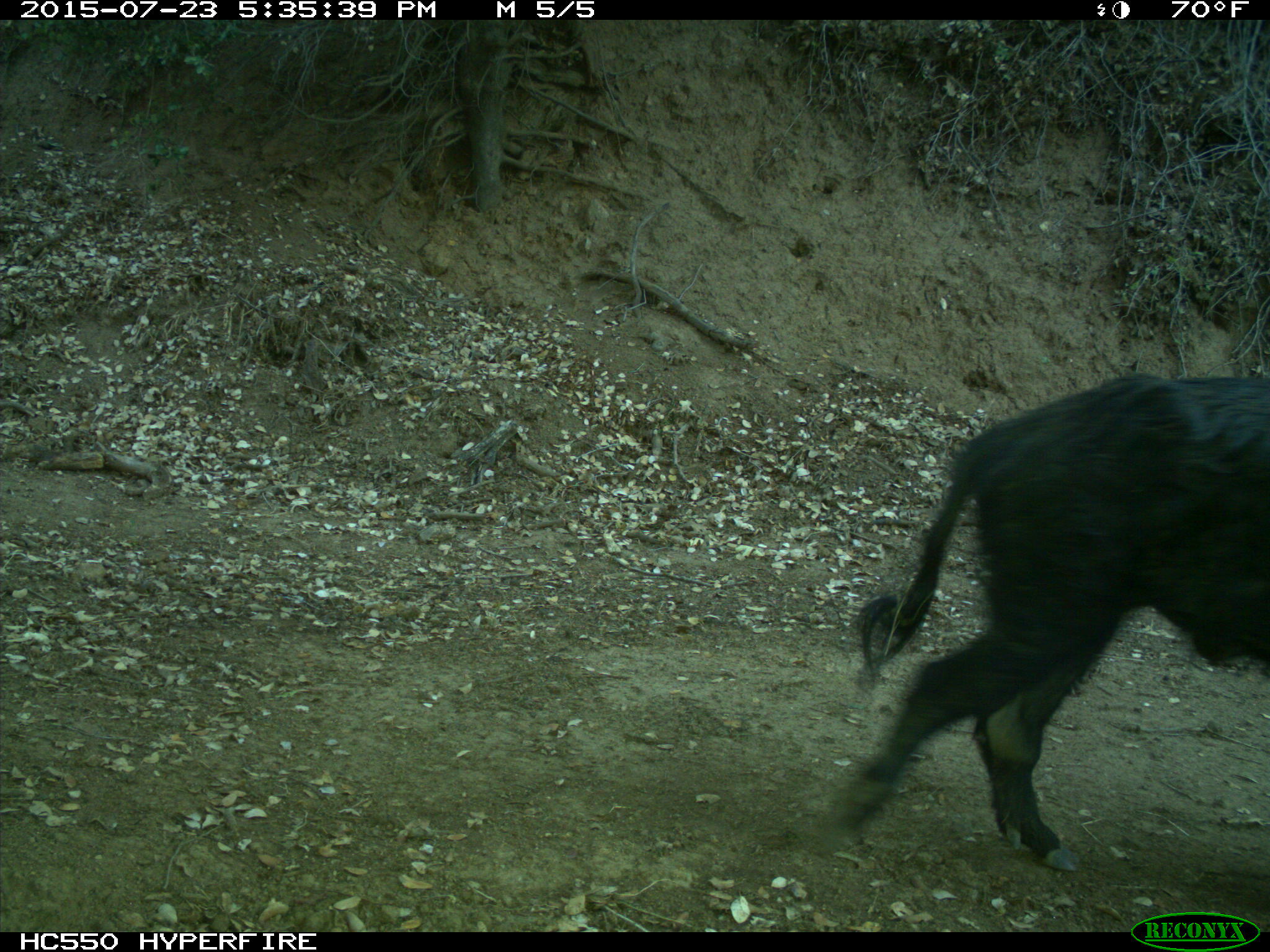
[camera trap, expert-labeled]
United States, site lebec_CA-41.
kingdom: Animalia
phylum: Chordata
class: Mammalia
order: Artiodactyla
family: Suidae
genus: Sus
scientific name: Sus scrofa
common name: wild boar